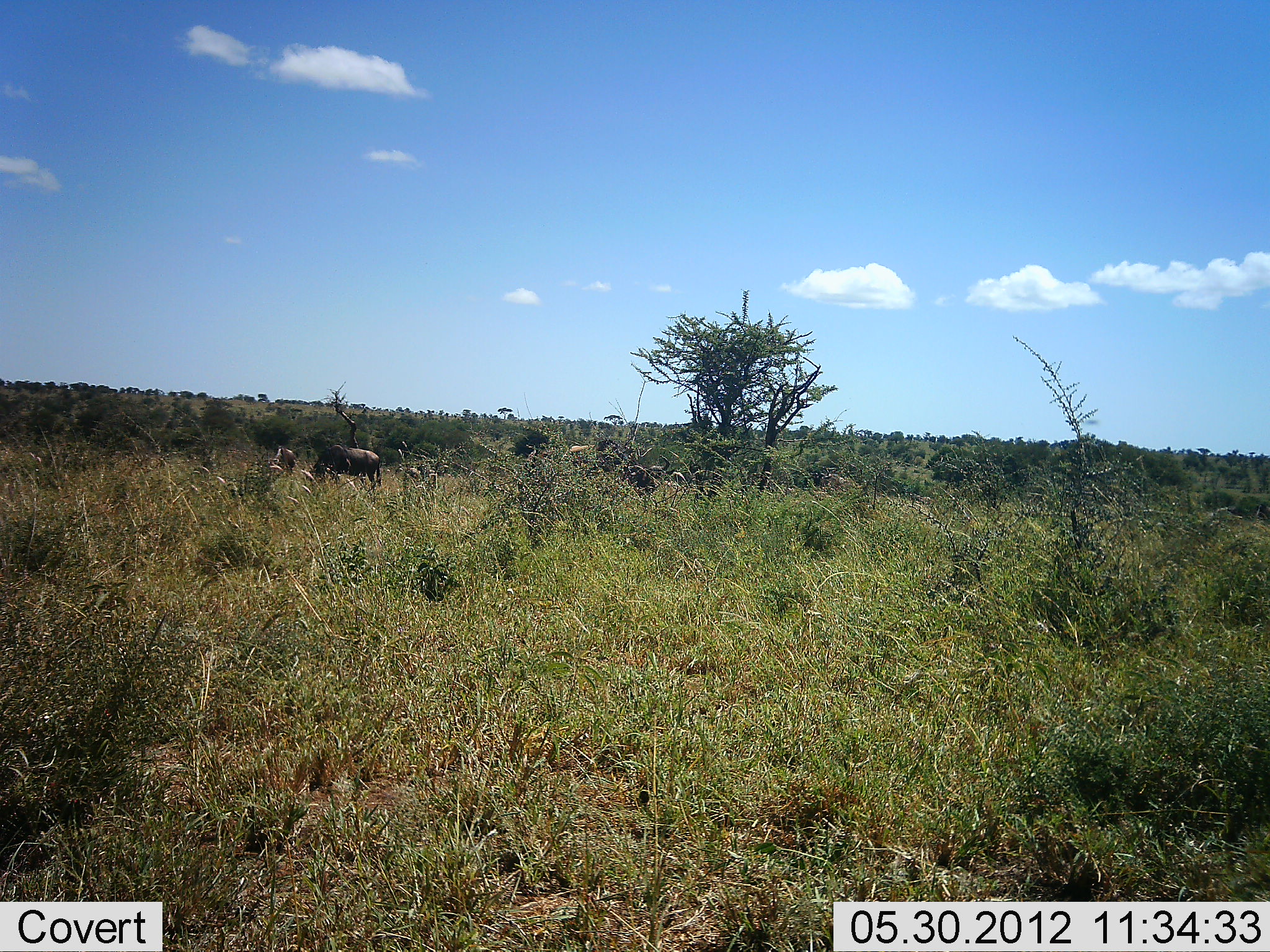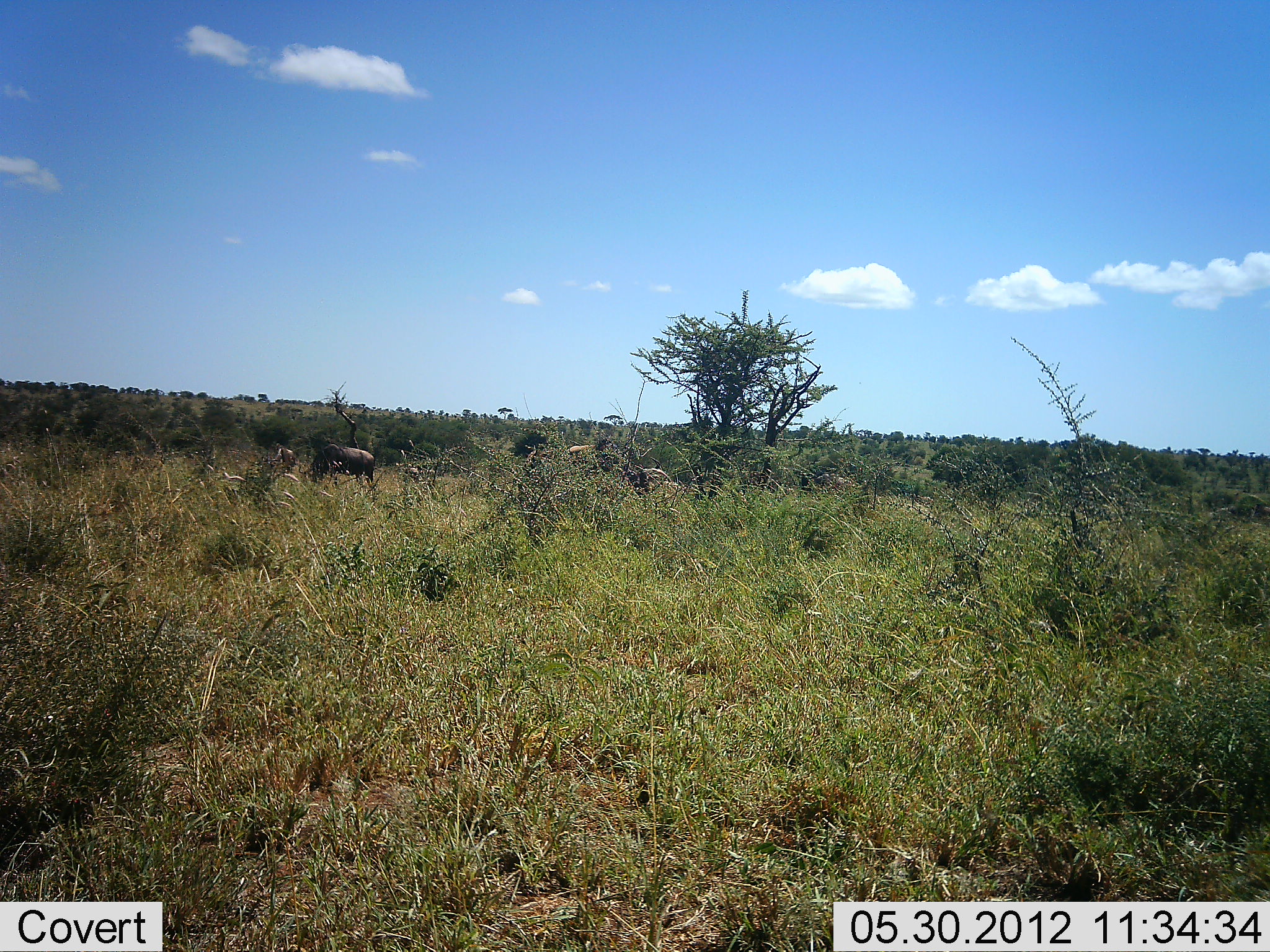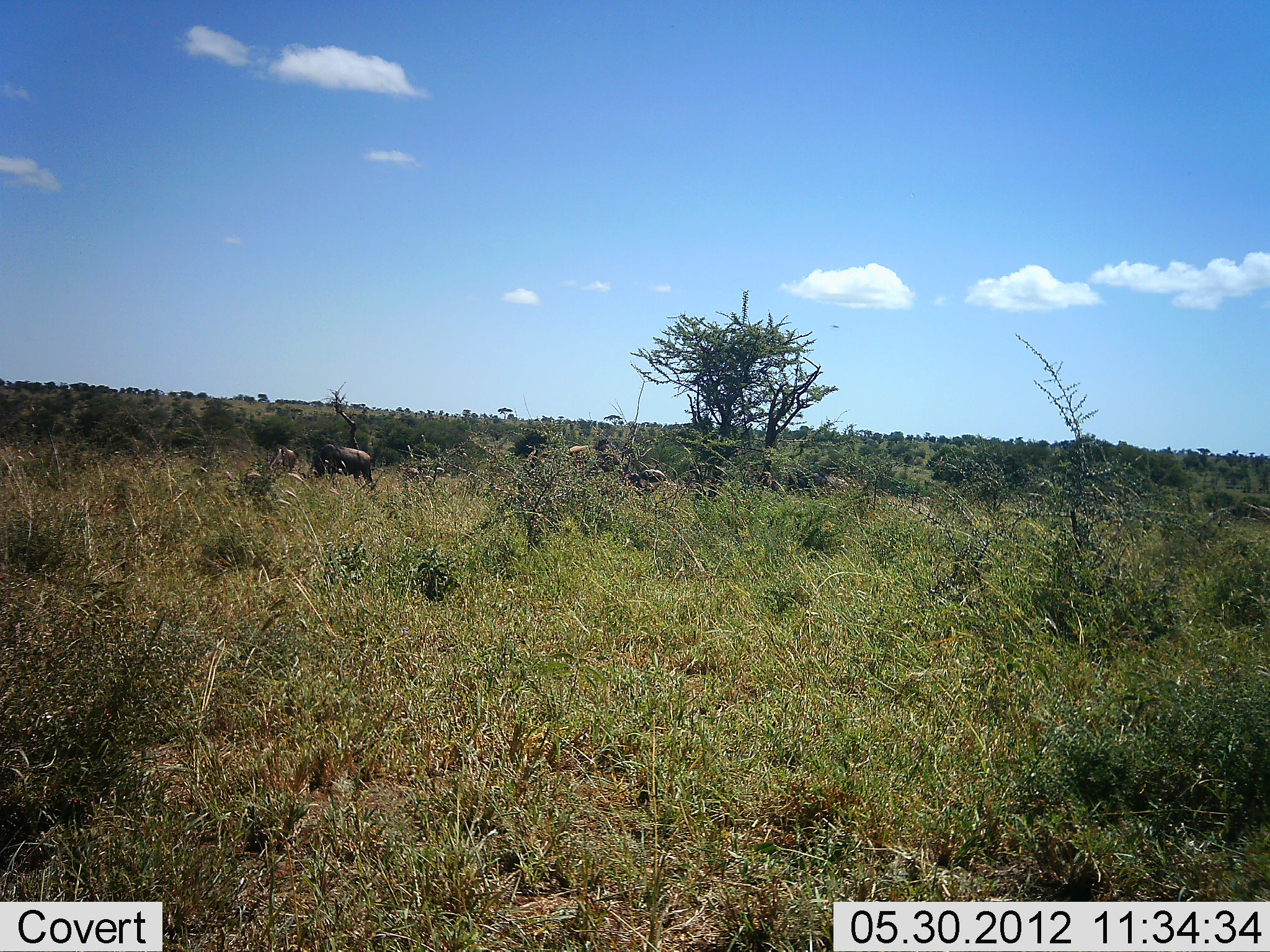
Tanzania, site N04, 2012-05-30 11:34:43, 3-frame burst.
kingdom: Animalia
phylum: Chordata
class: Mammalia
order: Artiodactyla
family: Bovidae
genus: Connochaetes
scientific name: Connochaetes taurinus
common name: blue wildebeest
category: wildebeest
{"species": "wildebeest (blue wildebeest) (Connochaetes taurinus)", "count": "2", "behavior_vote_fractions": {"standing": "30%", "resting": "0%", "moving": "20%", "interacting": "0%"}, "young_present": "0%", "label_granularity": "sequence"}